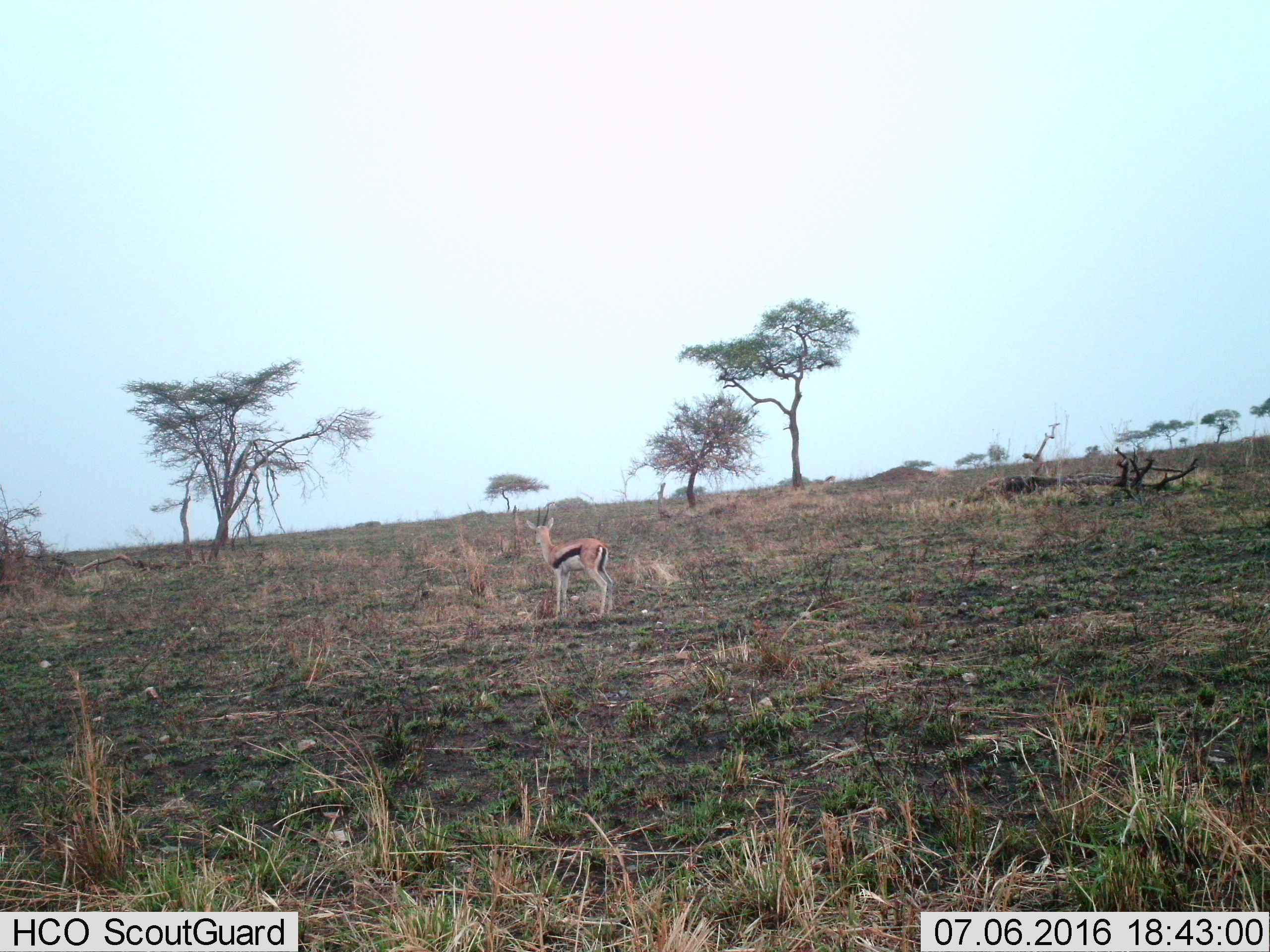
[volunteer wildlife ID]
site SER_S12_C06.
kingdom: Animalia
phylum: Chordata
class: Mammalia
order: Artiodactyla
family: Bovidae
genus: Eudorcas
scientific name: Eudorcas thomsonii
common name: thomson's gazelle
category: gazellethomsons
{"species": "gazellethomsons (thomson's gazelle) (Eudorcas thomsonii)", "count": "1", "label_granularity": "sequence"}